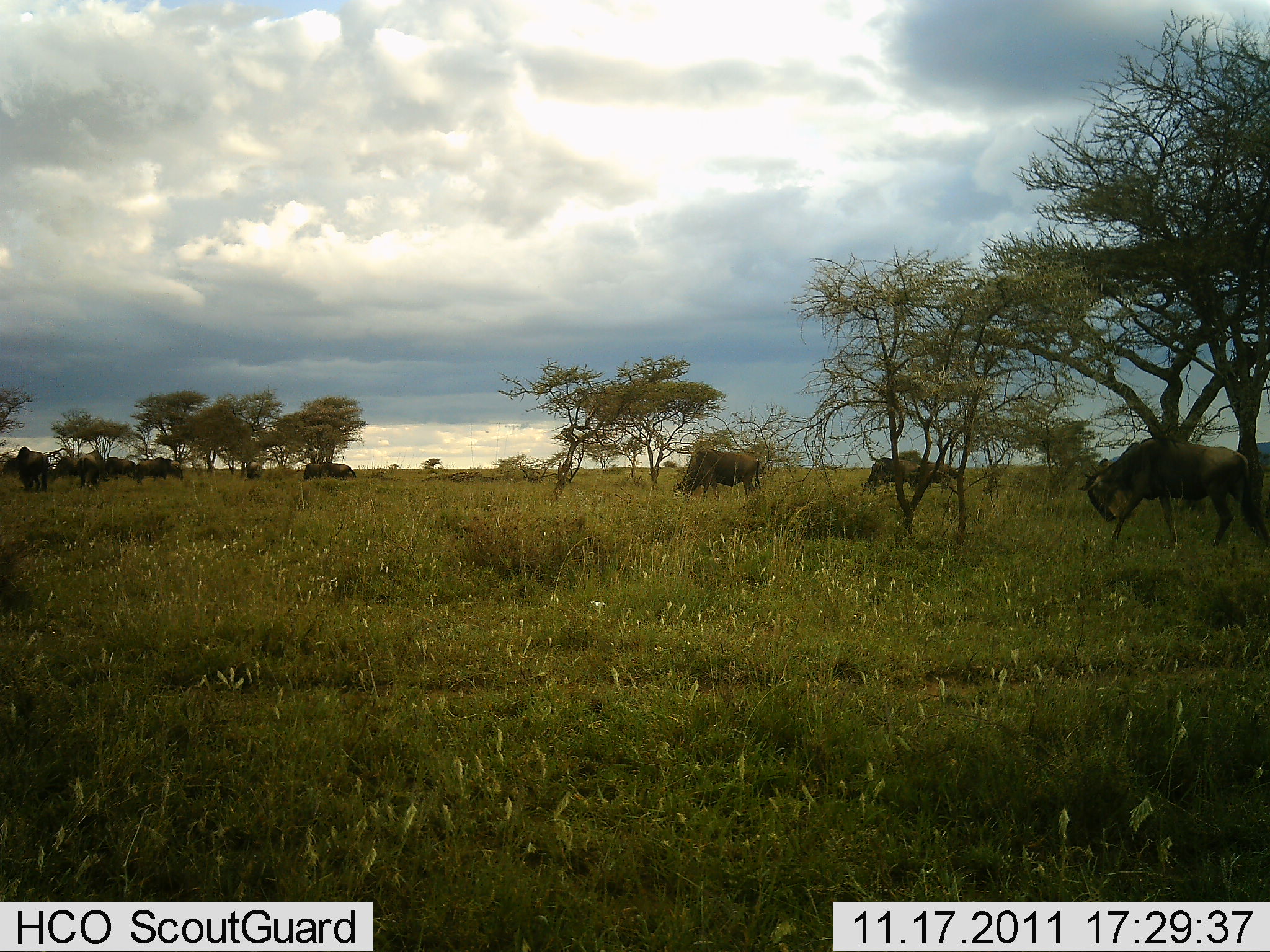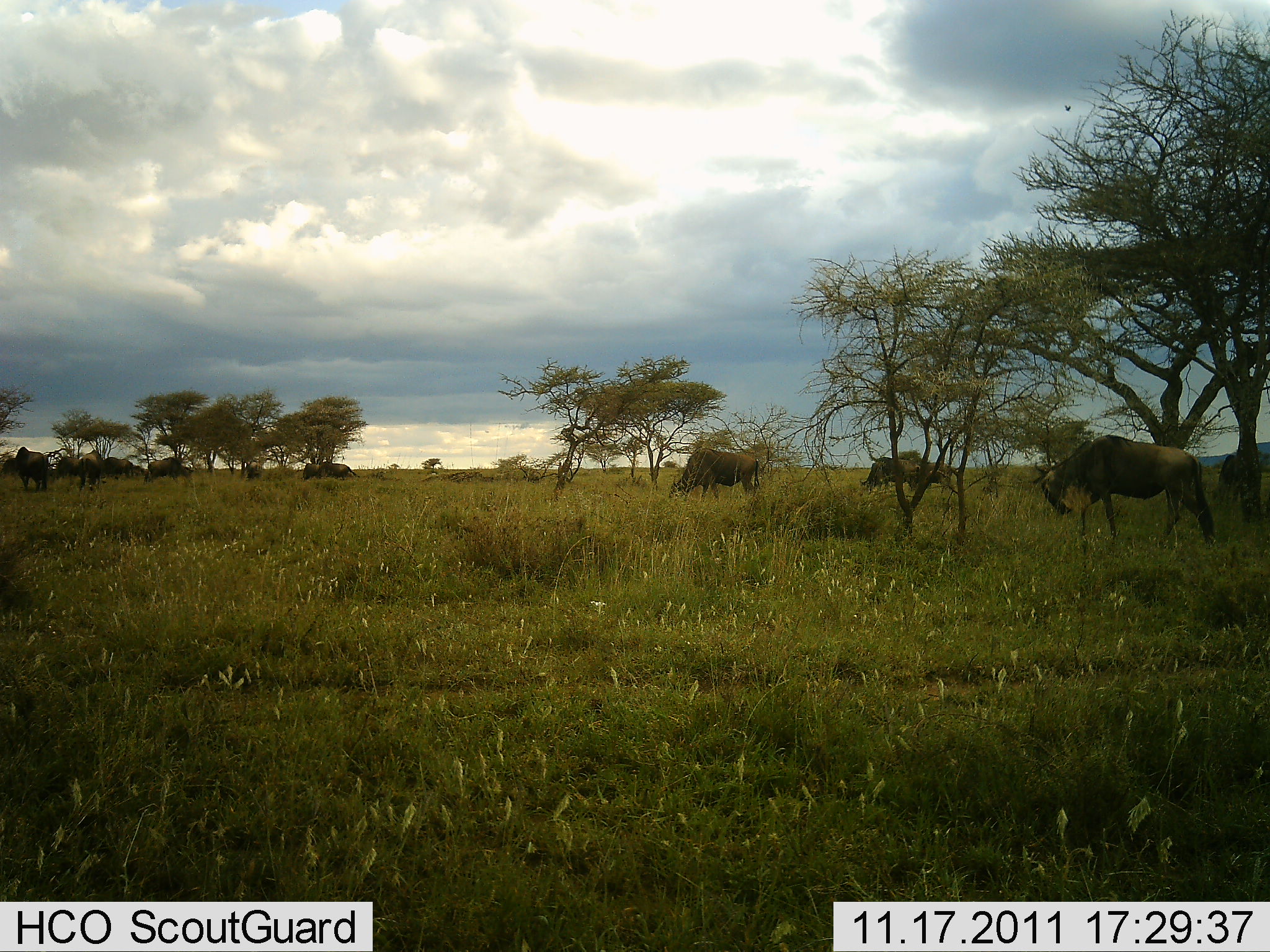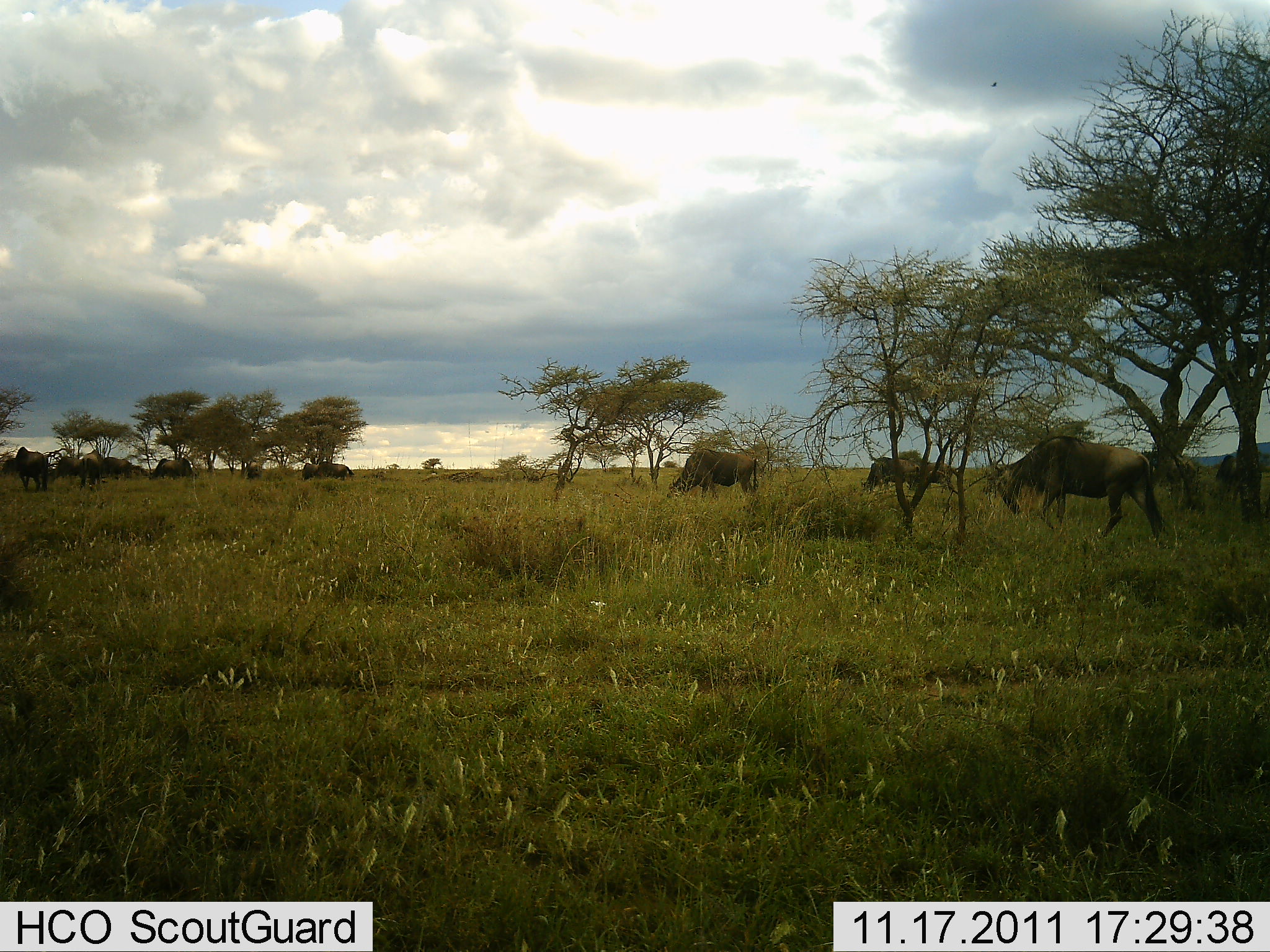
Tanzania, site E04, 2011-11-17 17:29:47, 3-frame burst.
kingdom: Animalia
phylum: Chordata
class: Mammalia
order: Artiodactyla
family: Bovidae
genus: Connochaetes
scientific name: Connochaetes taurinus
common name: blue wildebeest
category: wildebeest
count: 11-50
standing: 46%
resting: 0%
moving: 69%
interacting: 0%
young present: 0%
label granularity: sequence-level